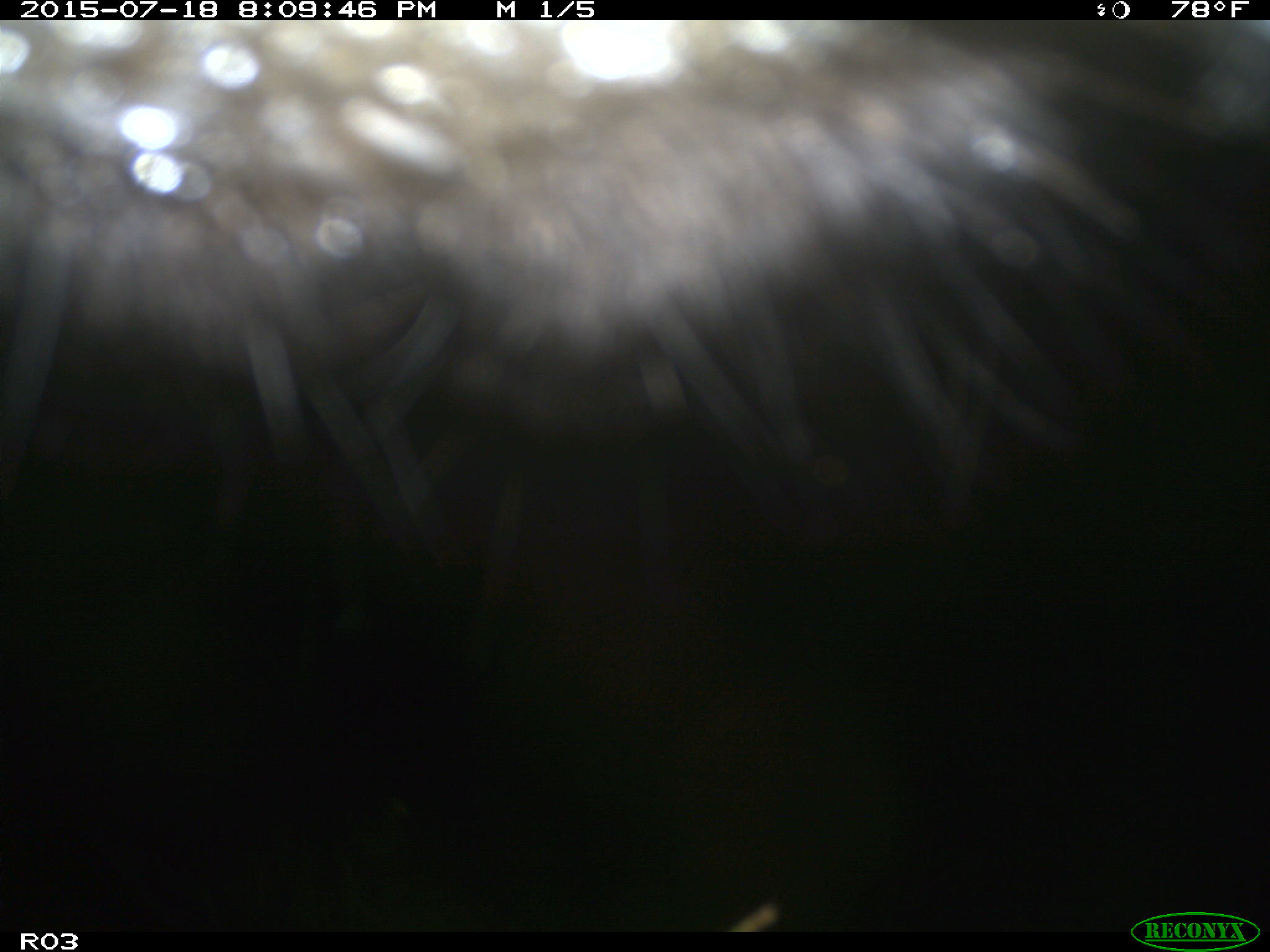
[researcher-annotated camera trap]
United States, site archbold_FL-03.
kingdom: Animalia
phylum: Chordata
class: Mammalia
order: Artiodactyla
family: Bovidae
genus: Bos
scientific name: Bos taurus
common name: domestic cow